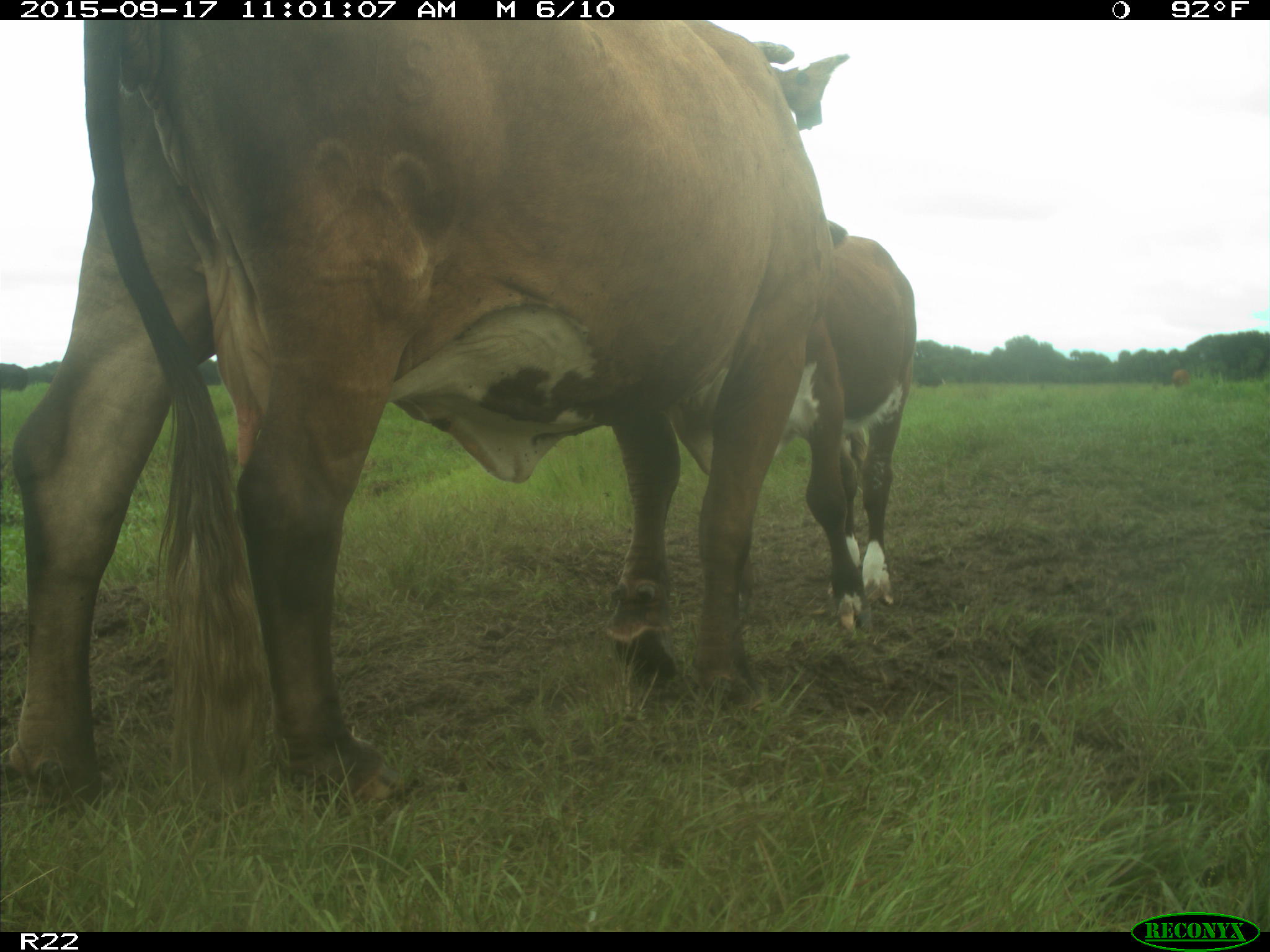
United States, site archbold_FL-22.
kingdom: Animalia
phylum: Chordata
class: Mammalia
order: Artiodactyla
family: Bovidae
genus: Bos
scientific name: Bos taurus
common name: domestic cow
Bos taurus (domestic cow).